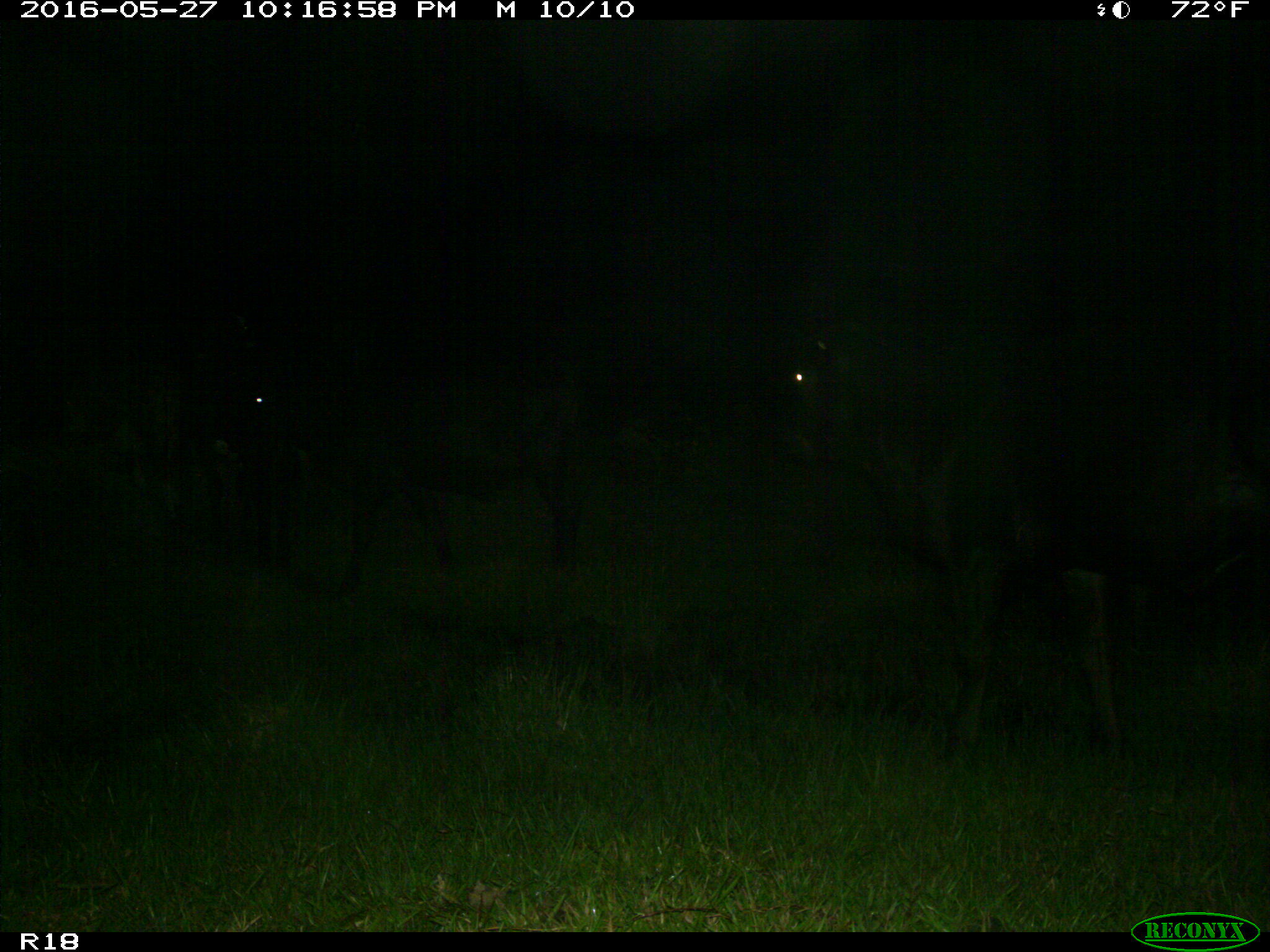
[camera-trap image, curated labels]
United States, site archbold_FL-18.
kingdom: Animalia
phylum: Chordata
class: Mammalia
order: Artiodactyla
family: Bovidae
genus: Bos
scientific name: Bos taurus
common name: domestic cow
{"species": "Bos taurus (domestic cow)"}